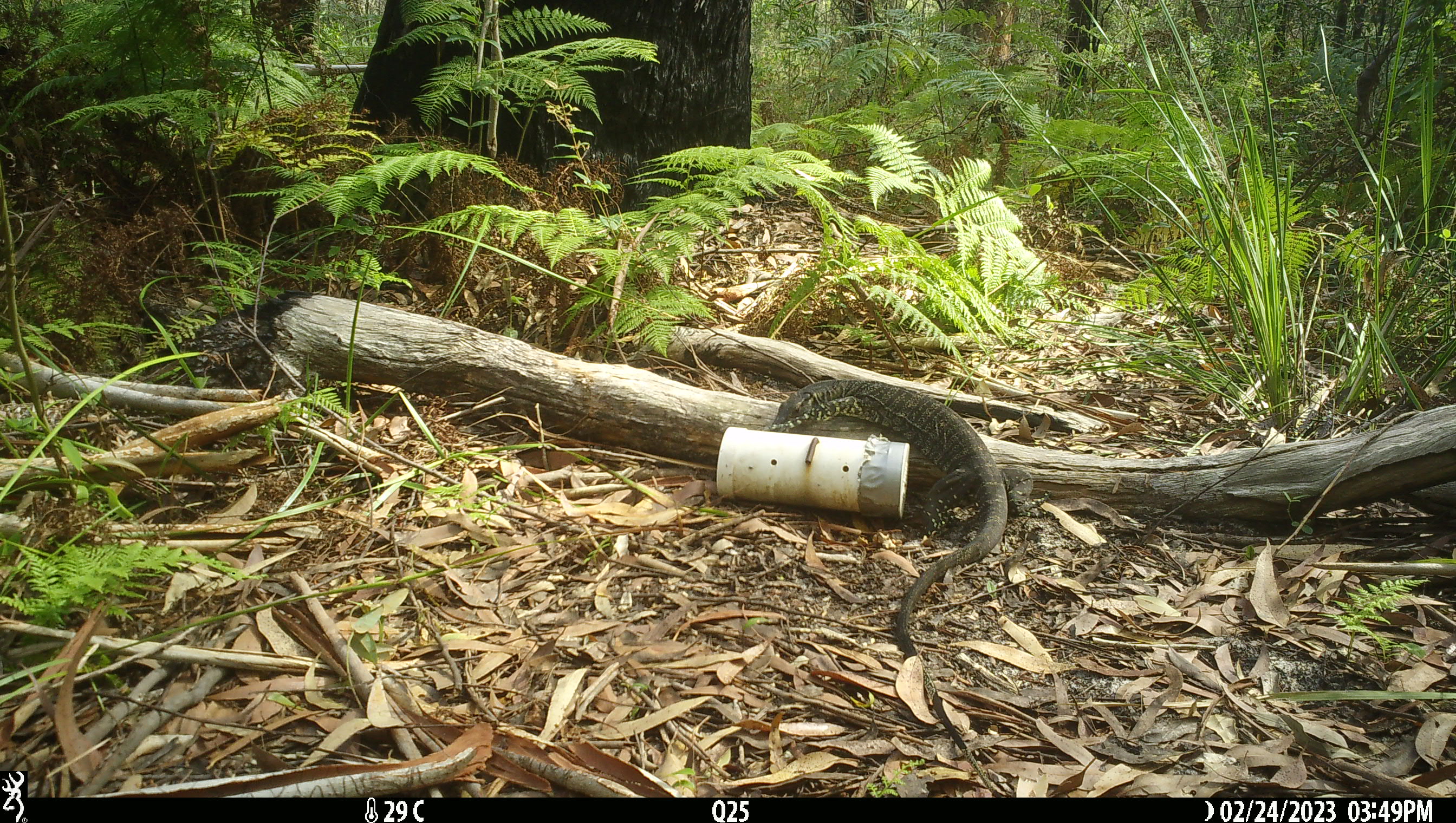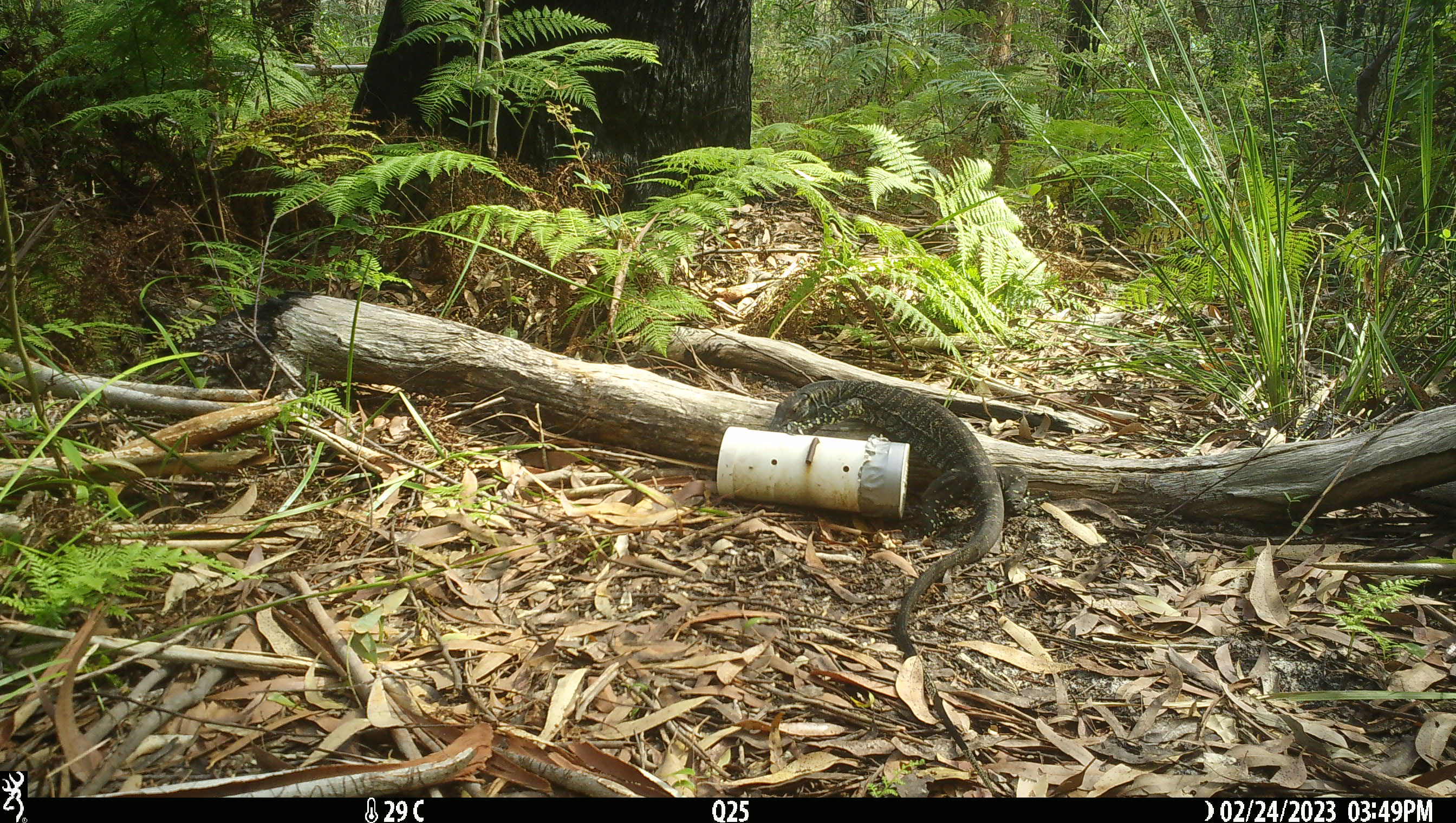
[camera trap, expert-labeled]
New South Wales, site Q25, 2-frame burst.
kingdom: Animalia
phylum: Chordata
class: Reptilia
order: Squamata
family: Varanidae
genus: Varanus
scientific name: Varanus varius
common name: lace monitor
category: goanna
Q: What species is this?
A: Goanna (lace monitor) (Varanus varius).